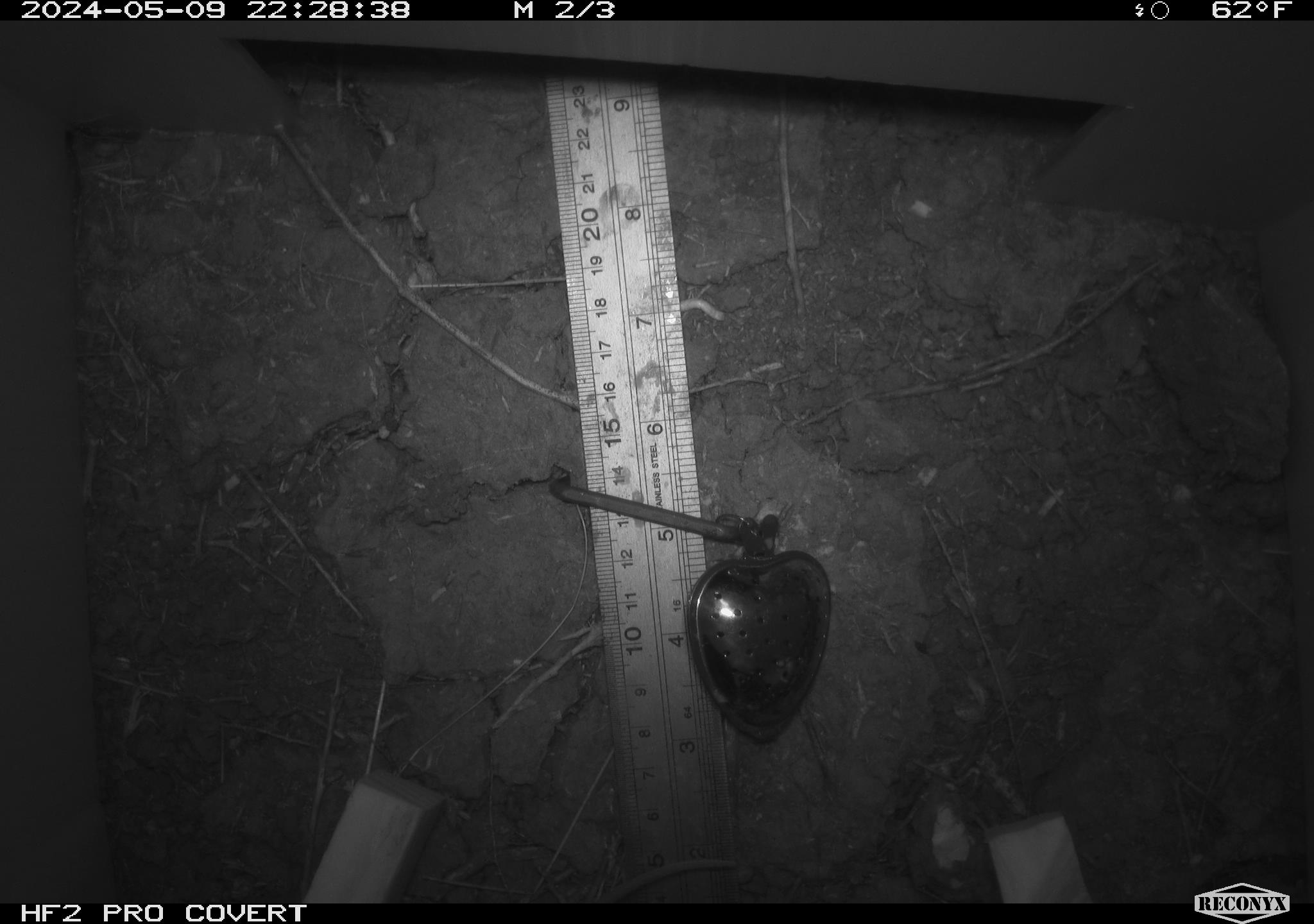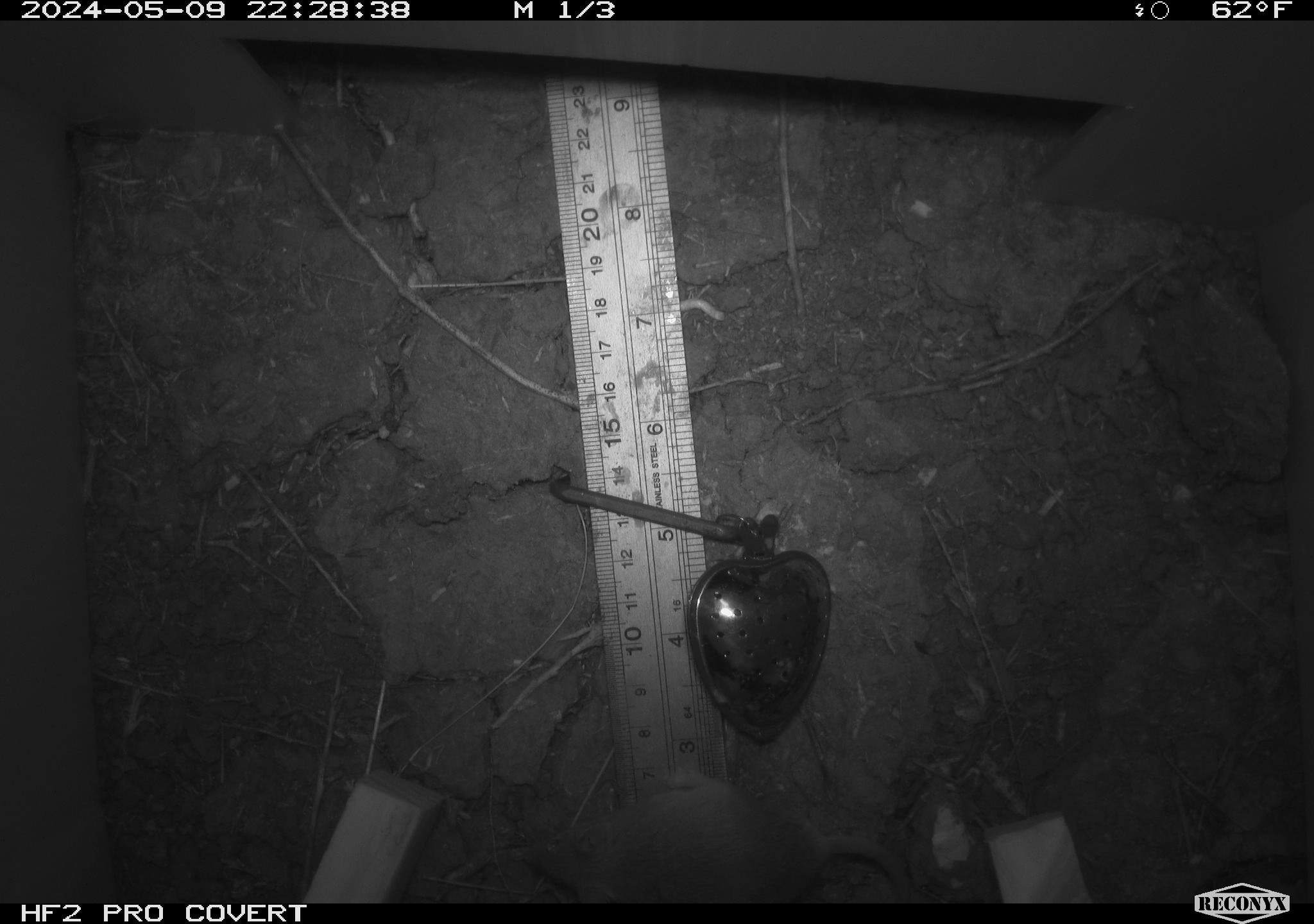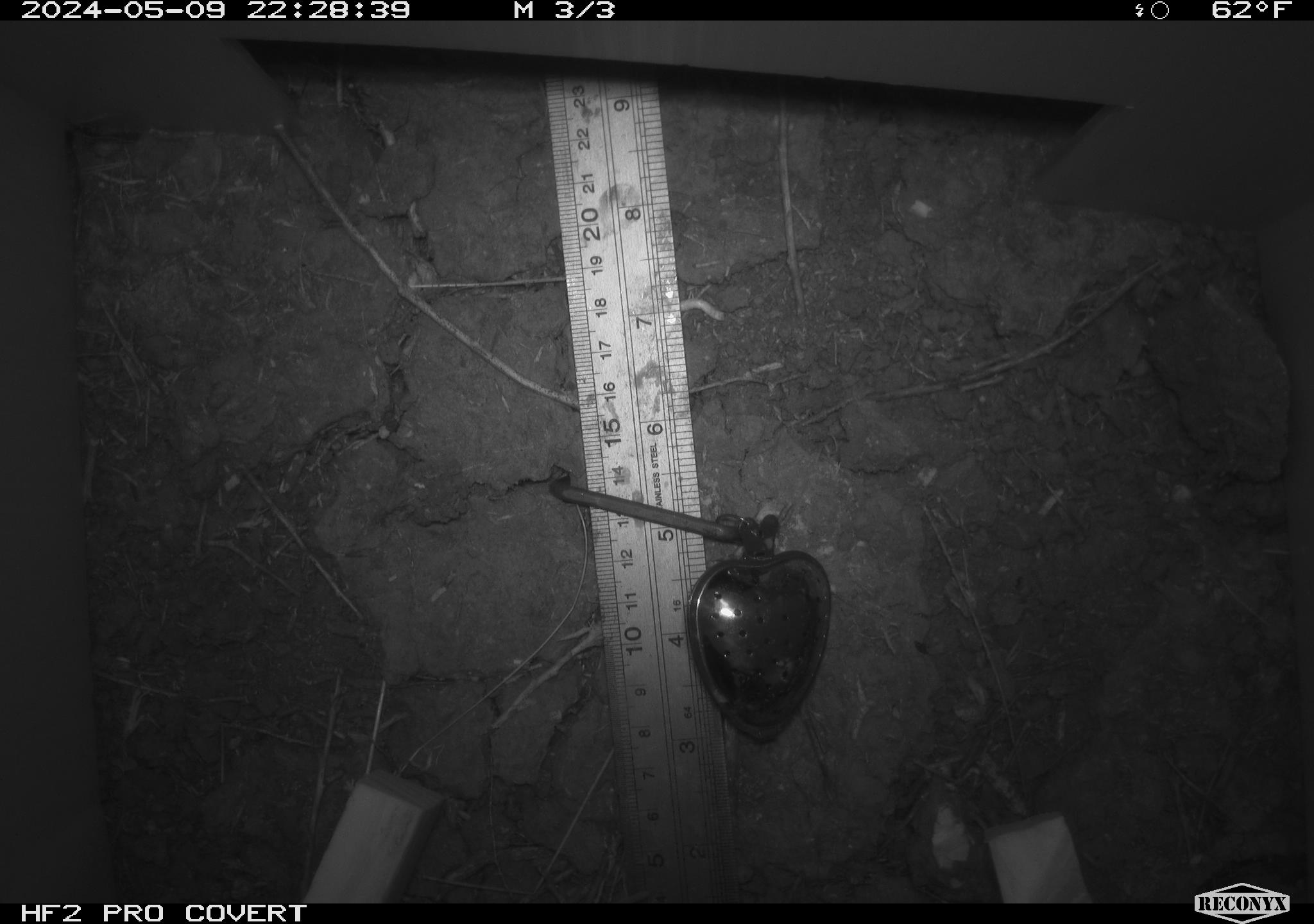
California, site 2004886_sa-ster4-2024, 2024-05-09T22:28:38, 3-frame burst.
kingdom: Animalia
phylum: Chordata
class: Mammalia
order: Rodentia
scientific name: Rodentia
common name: mouse species